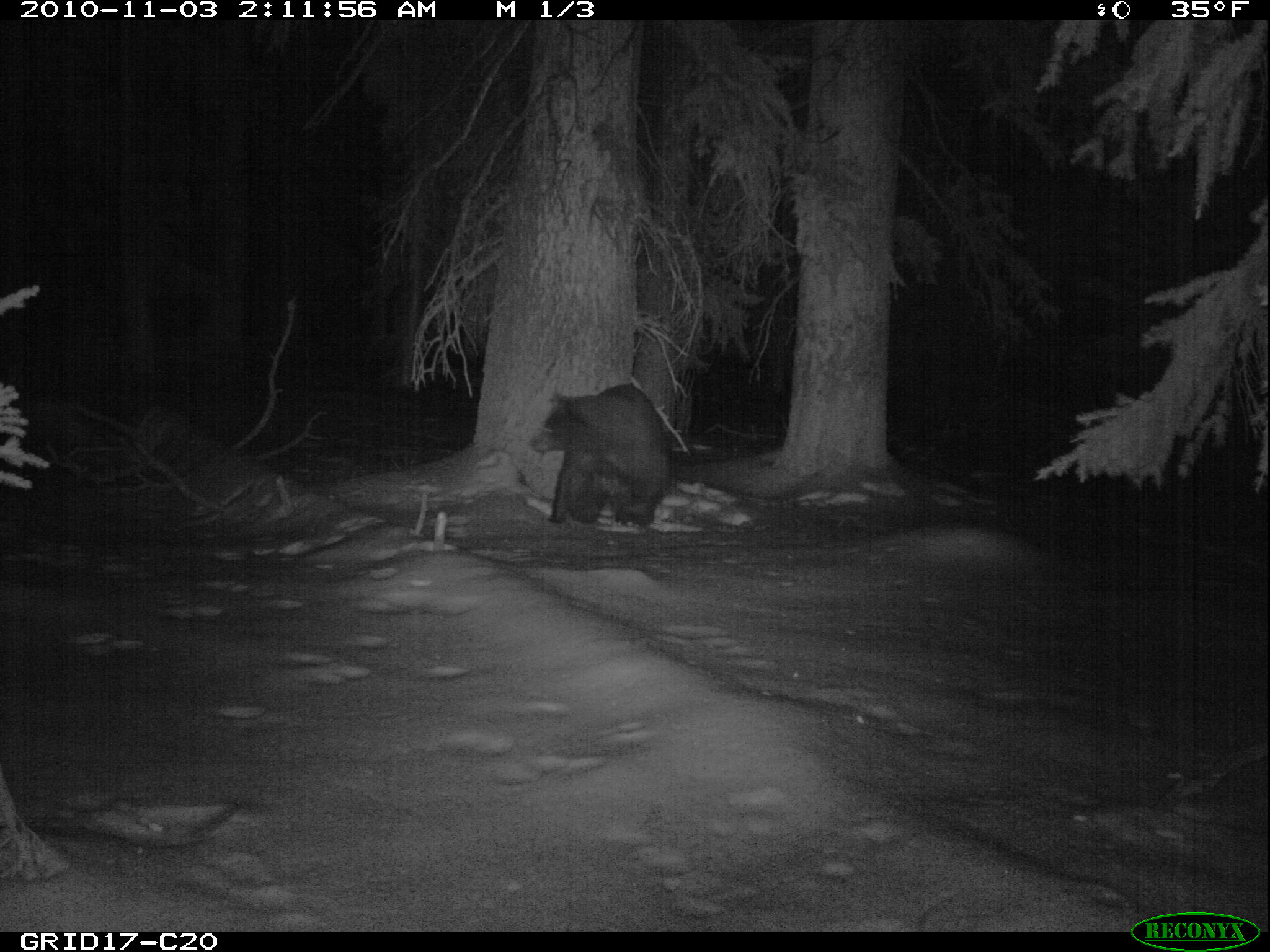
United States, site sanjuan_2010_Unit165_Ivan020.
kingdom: Animalia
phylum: Chordata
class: Mammalia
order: Carnivora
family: Ursidae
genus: Ursus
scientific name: Ursus americanus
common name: american black bear